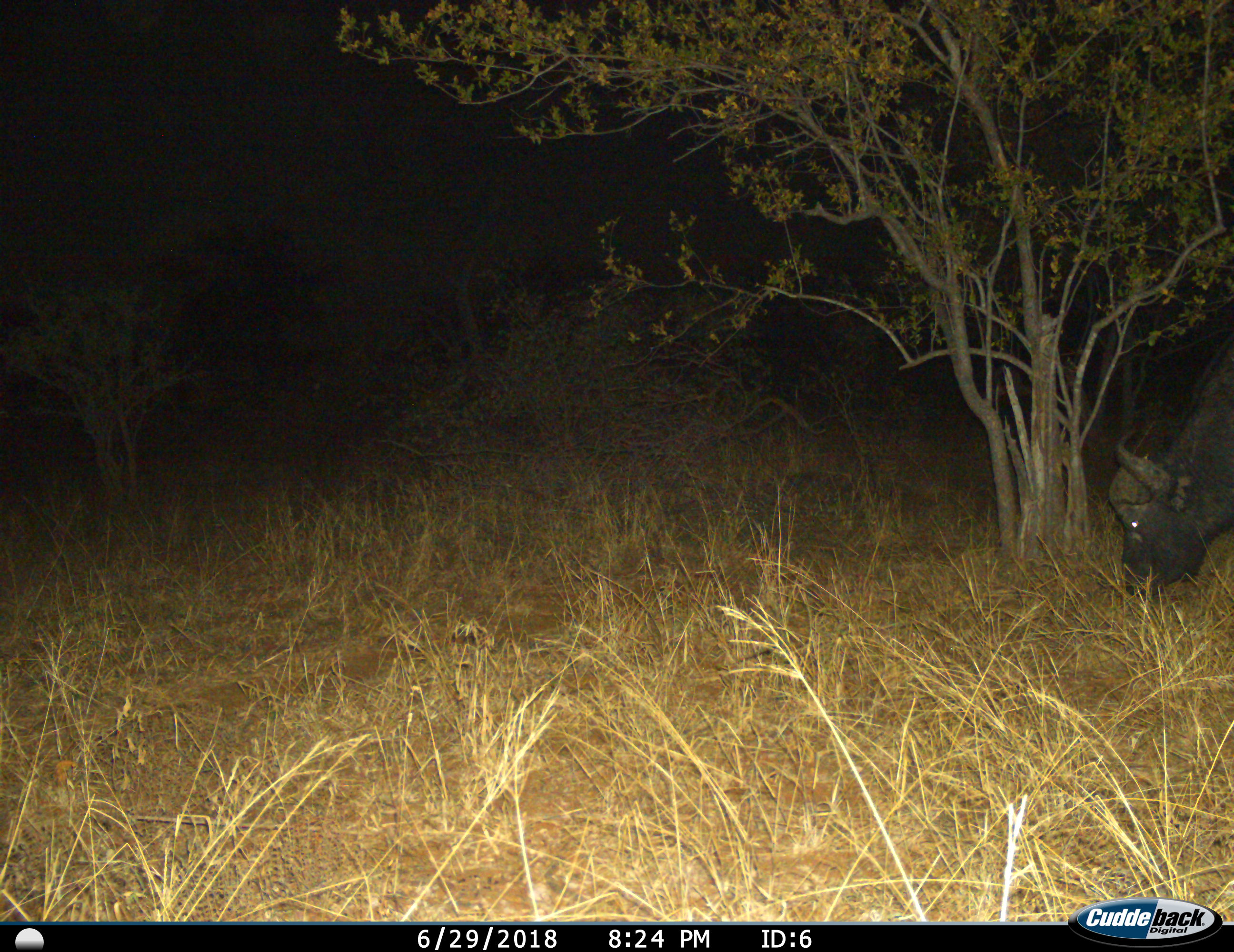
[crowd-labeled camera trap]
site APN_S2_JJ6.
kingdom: Animalia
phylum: Chordata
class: Mammalia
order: Artiodactyla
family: Bovidae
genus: Syncerus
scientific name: Syncerus caffer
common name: african buffalo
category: buffalo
Buffalo (african buffalo) (Syncerus caffer), count 1. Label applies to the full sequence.